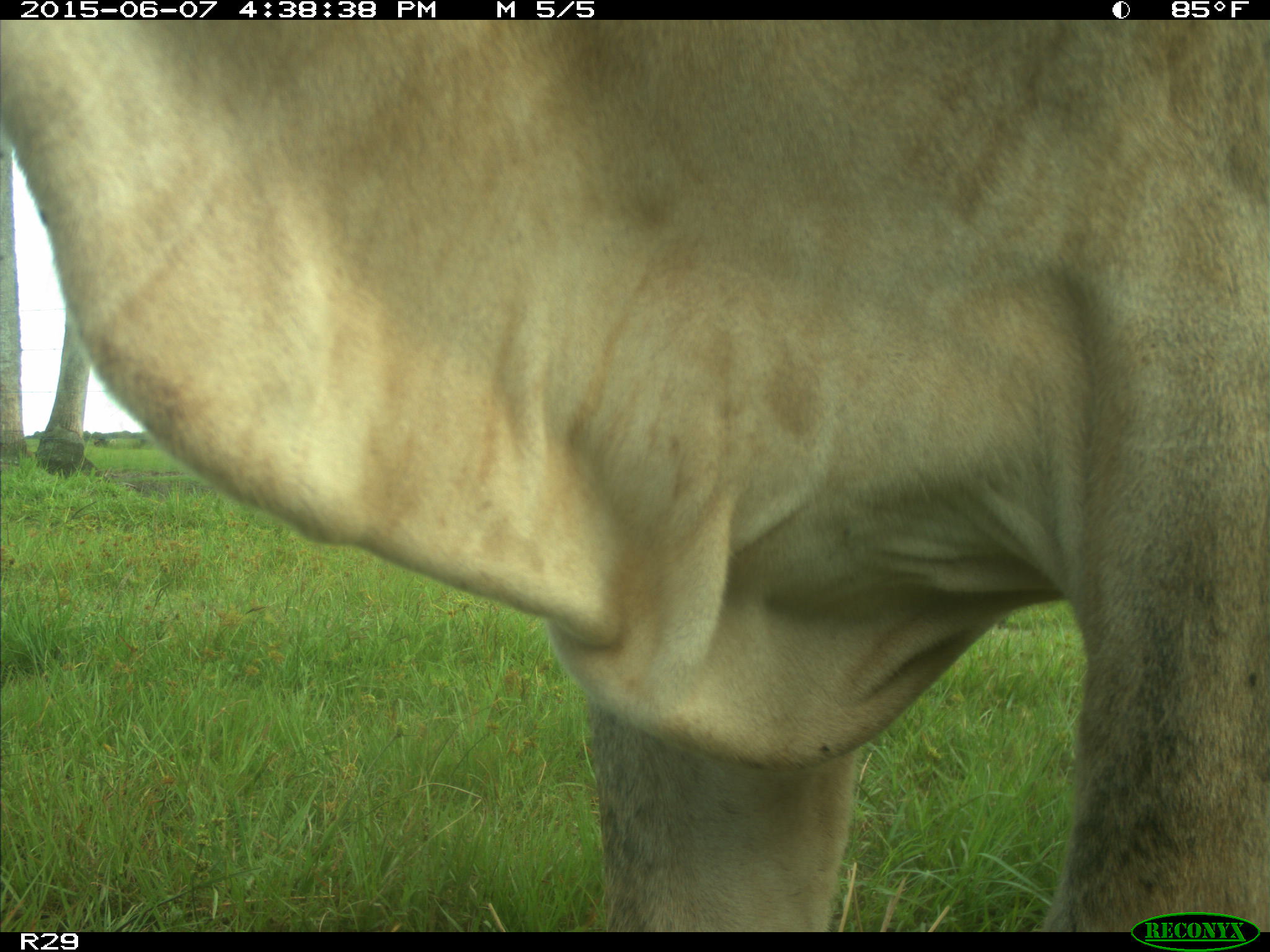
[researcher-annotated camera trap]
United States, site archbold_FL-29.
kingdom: Animalia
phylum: Chordata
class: Mammalia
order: Artiodactyla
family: Bovidae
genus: Bos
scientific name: Bos taurus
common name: domestic cow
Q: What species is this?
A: Bos taurus (domestic cow).